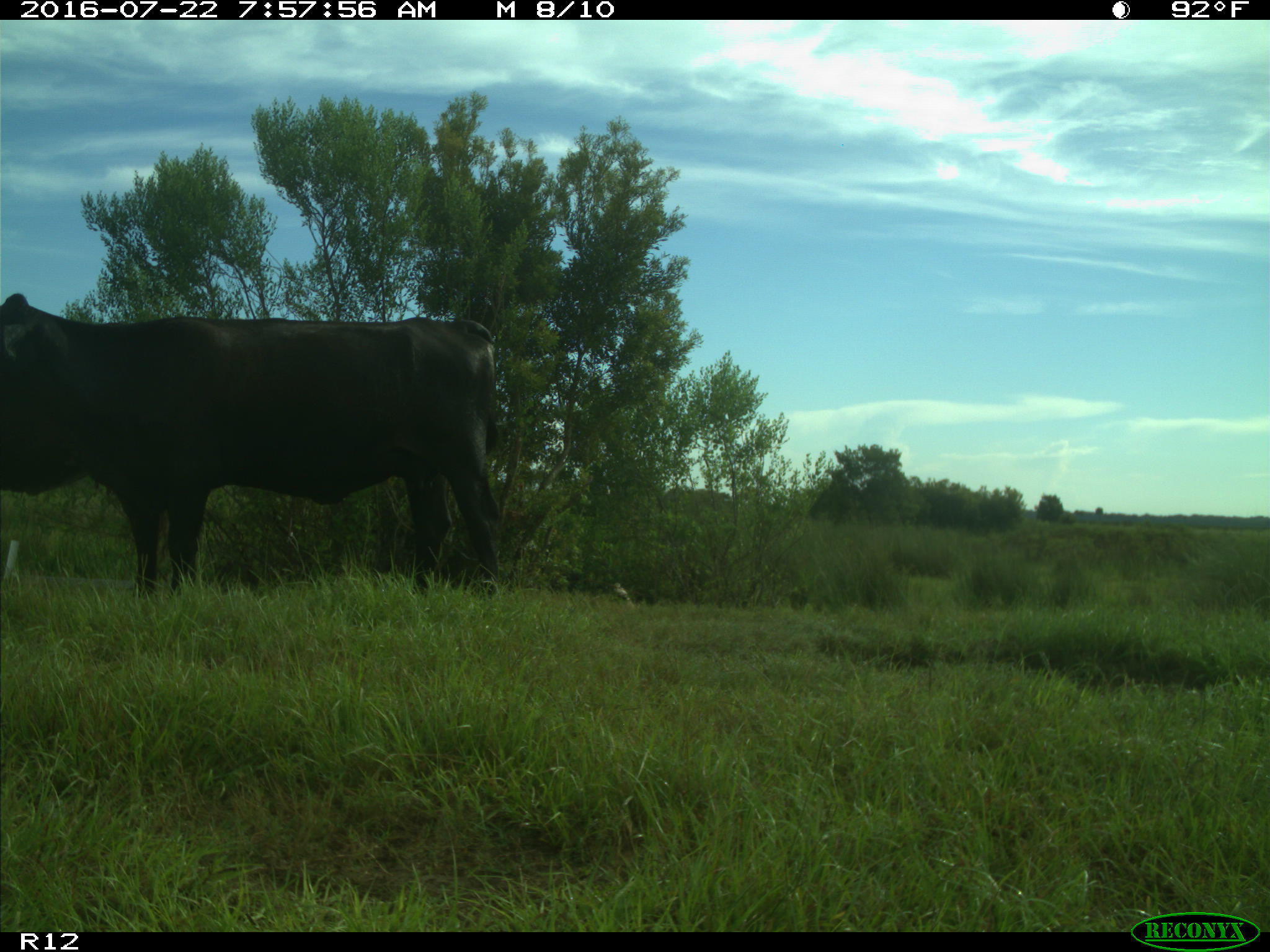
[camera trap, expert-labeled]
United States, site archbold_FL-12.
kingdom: Animalia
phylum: Chordata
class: Mammalia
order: Artiodactyla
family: Bovidae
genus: Bos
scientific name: Bos taurus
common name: domestic cow